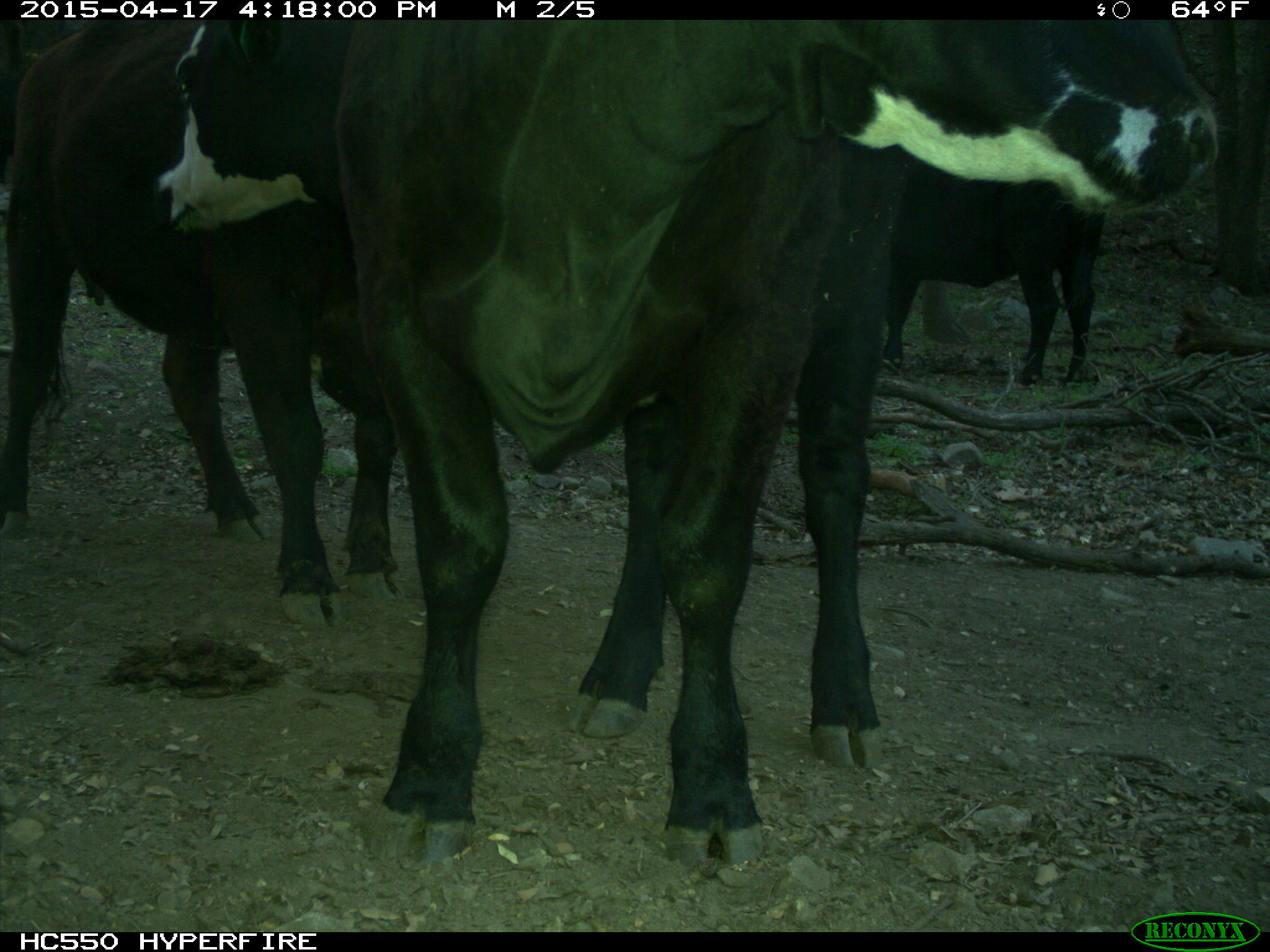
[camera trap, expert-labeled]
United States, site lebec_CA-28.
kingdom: Animalia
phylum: Chordata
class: Mammalia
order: Artiodactyla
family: Bovidae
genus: Bos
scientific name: Bos taurus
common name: domestic cow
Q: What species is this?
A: Bos taurus (domestic cow).